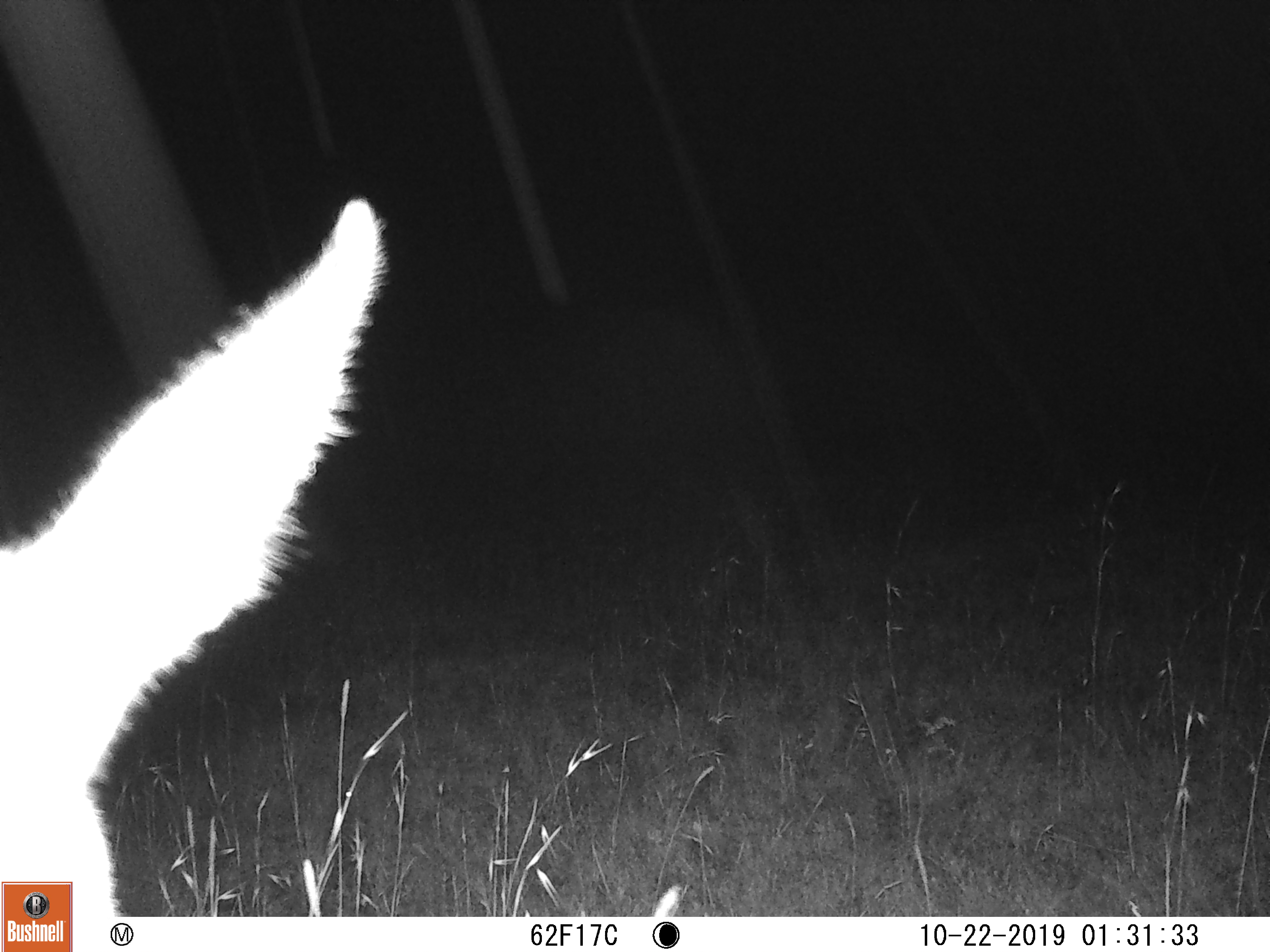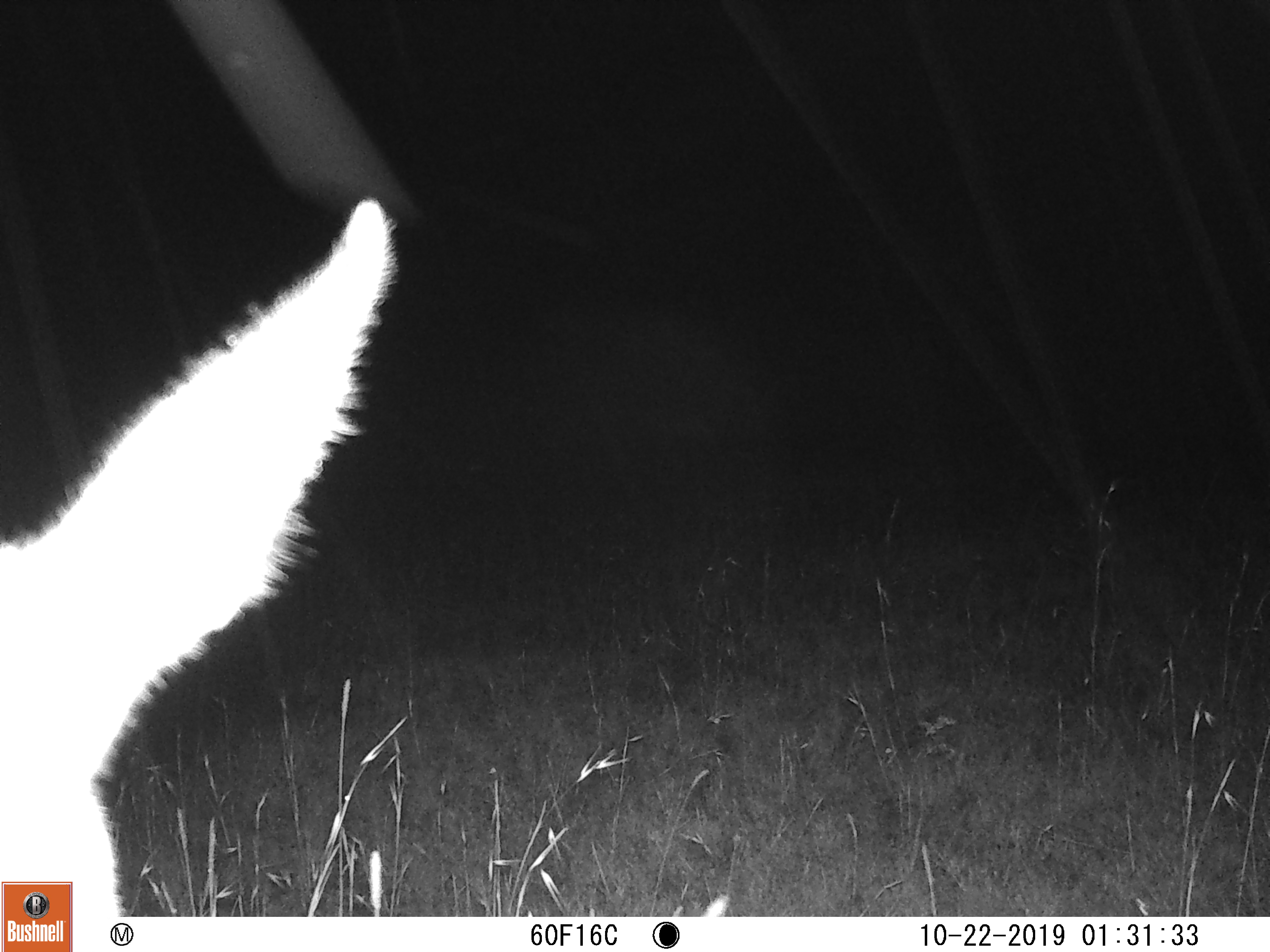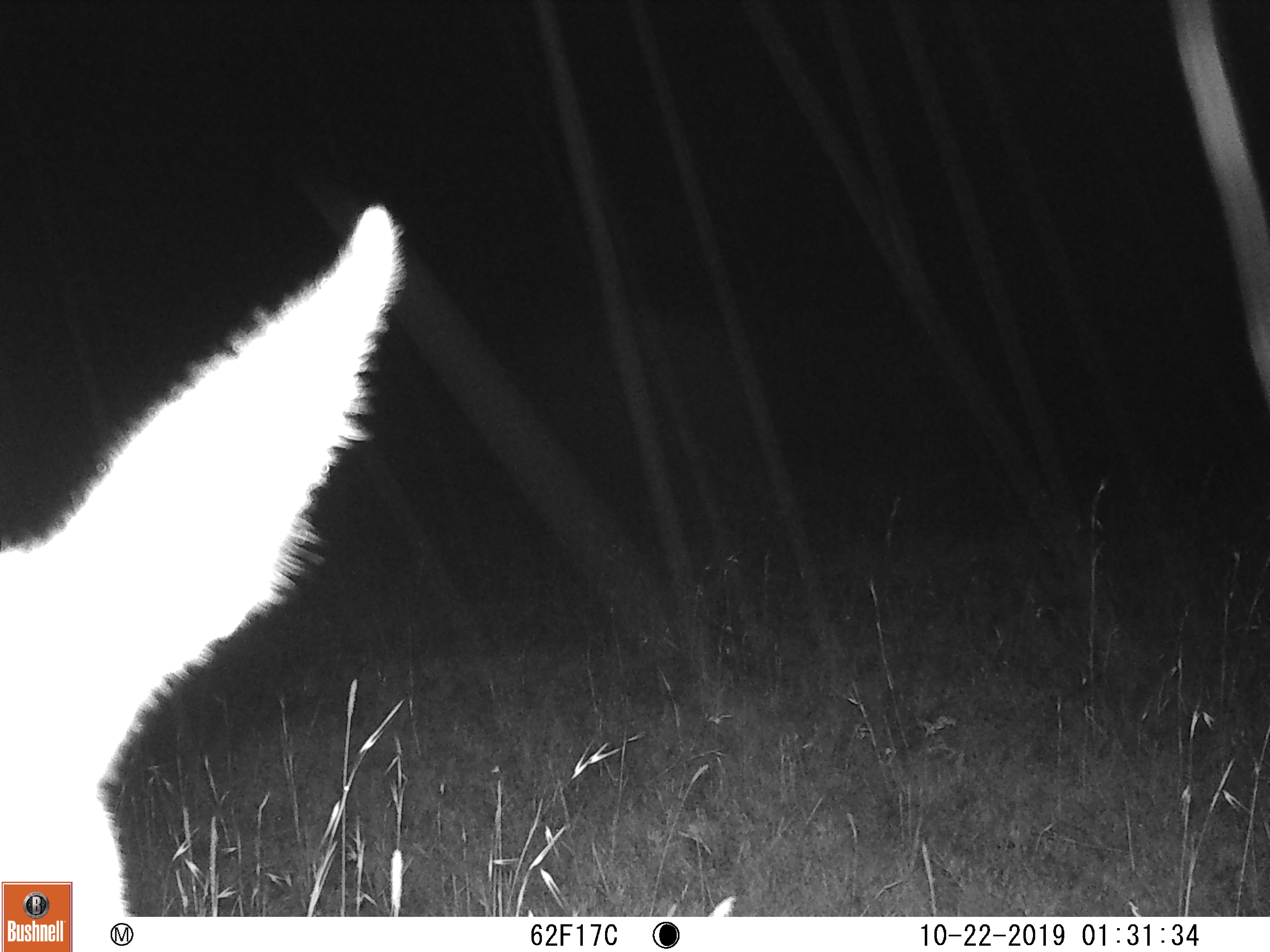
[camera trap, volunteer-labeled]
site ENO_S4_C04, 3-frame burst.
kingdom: Animalia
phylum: Chordata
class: Mammalia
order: Artiodactyla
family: Bovidae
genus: Aepyceros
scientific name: Aepyceros melampus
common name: impala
Impala (Aepyceros melampus), count 1. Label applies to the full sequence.